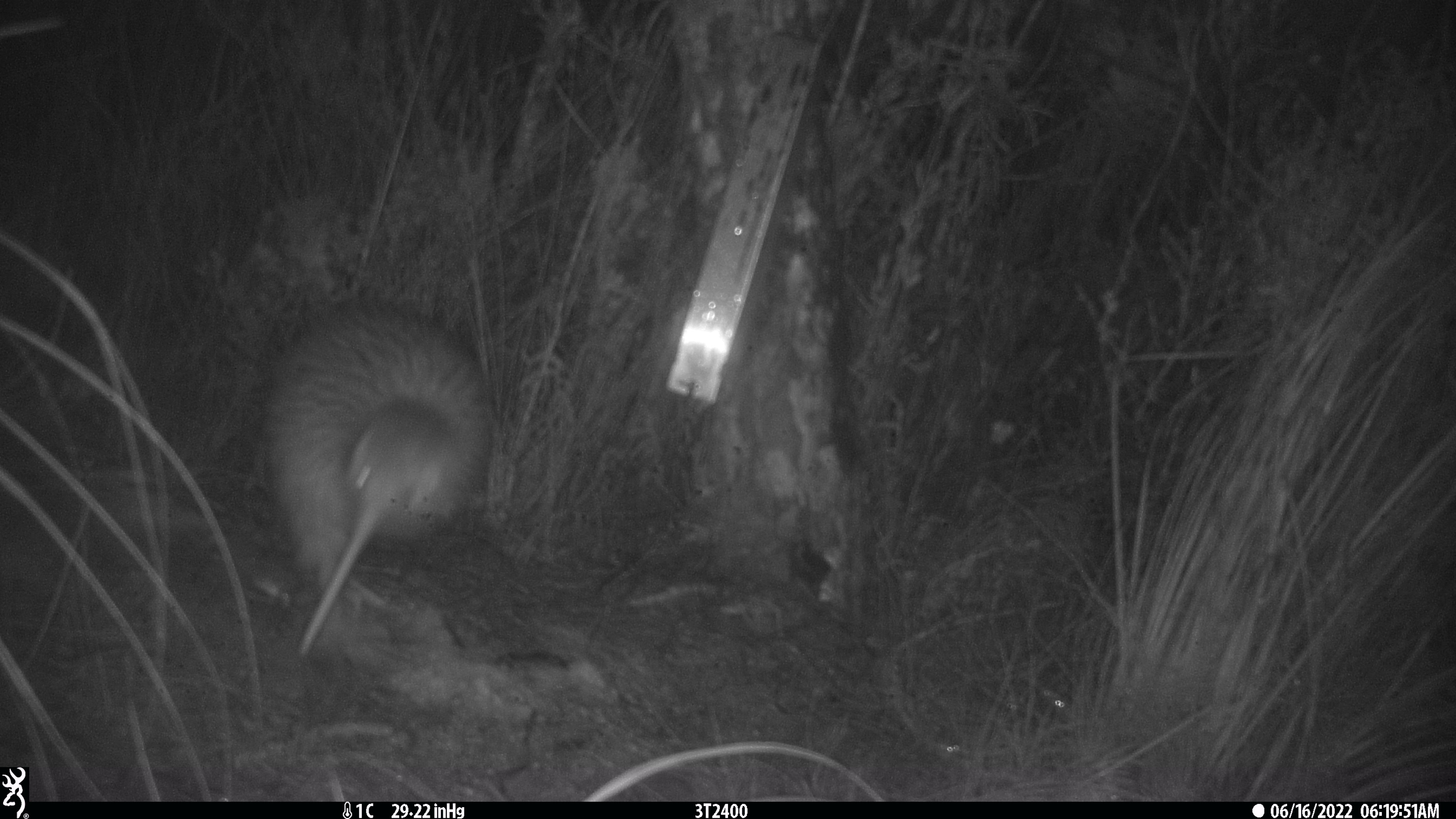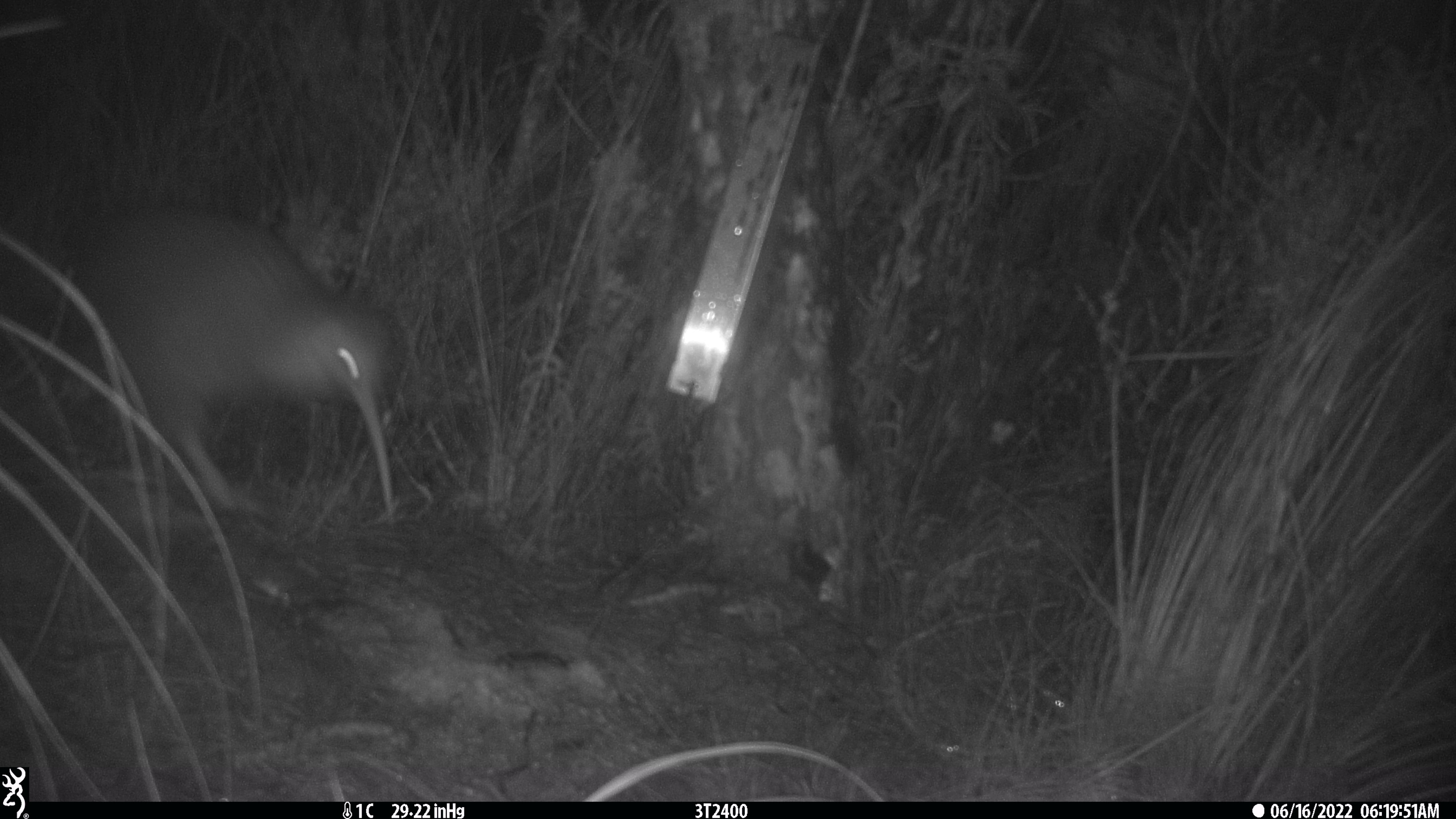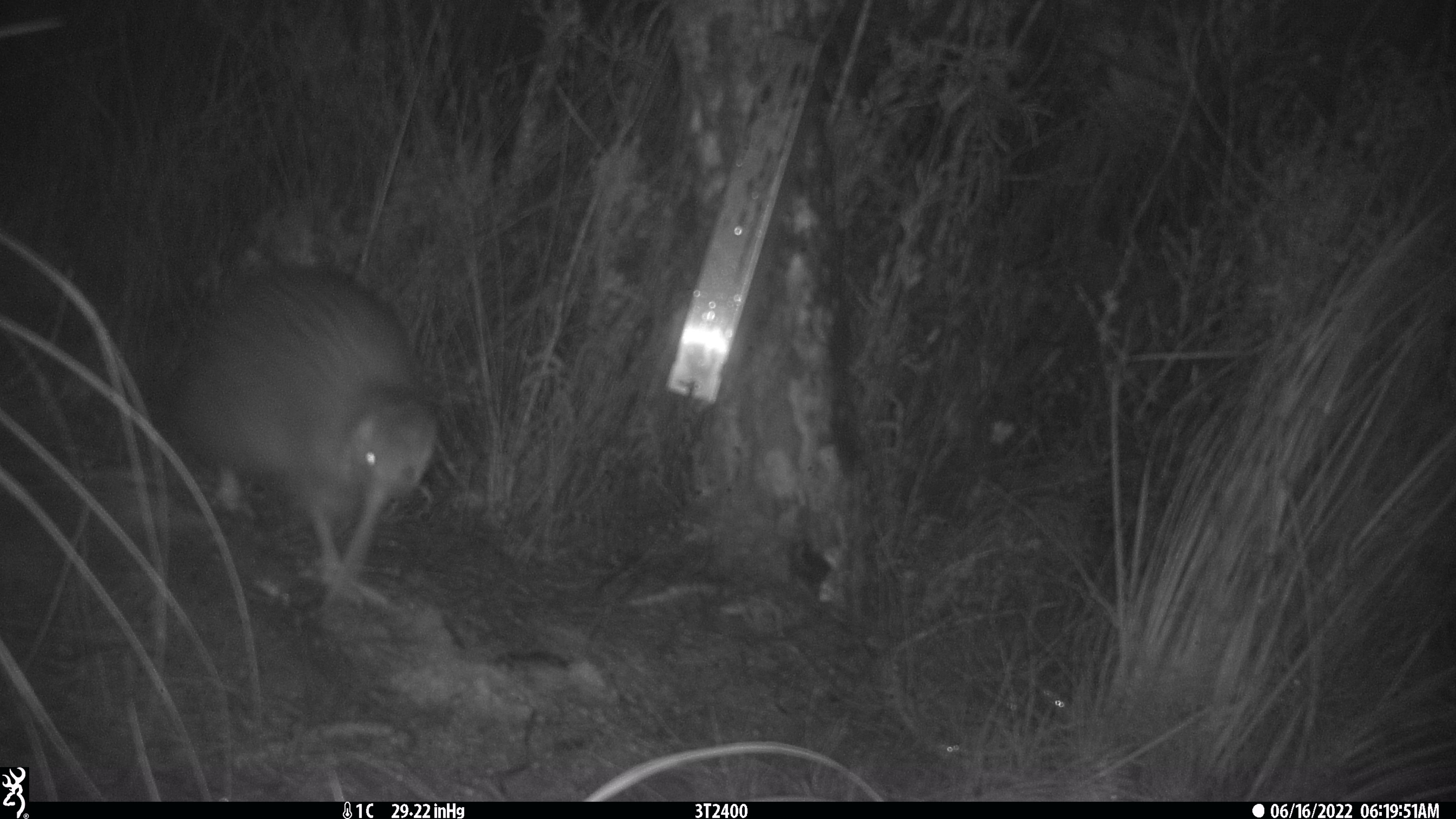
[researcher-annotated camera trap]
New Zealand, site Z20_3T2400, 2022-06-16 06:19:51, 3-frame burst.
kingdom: Animalia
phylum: Chordata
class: Aves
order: Apterygiformes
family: Apterygidae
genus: Apteryx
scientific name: Apteryx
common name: kiwi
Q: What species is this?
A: Kiwi (Apteryx).